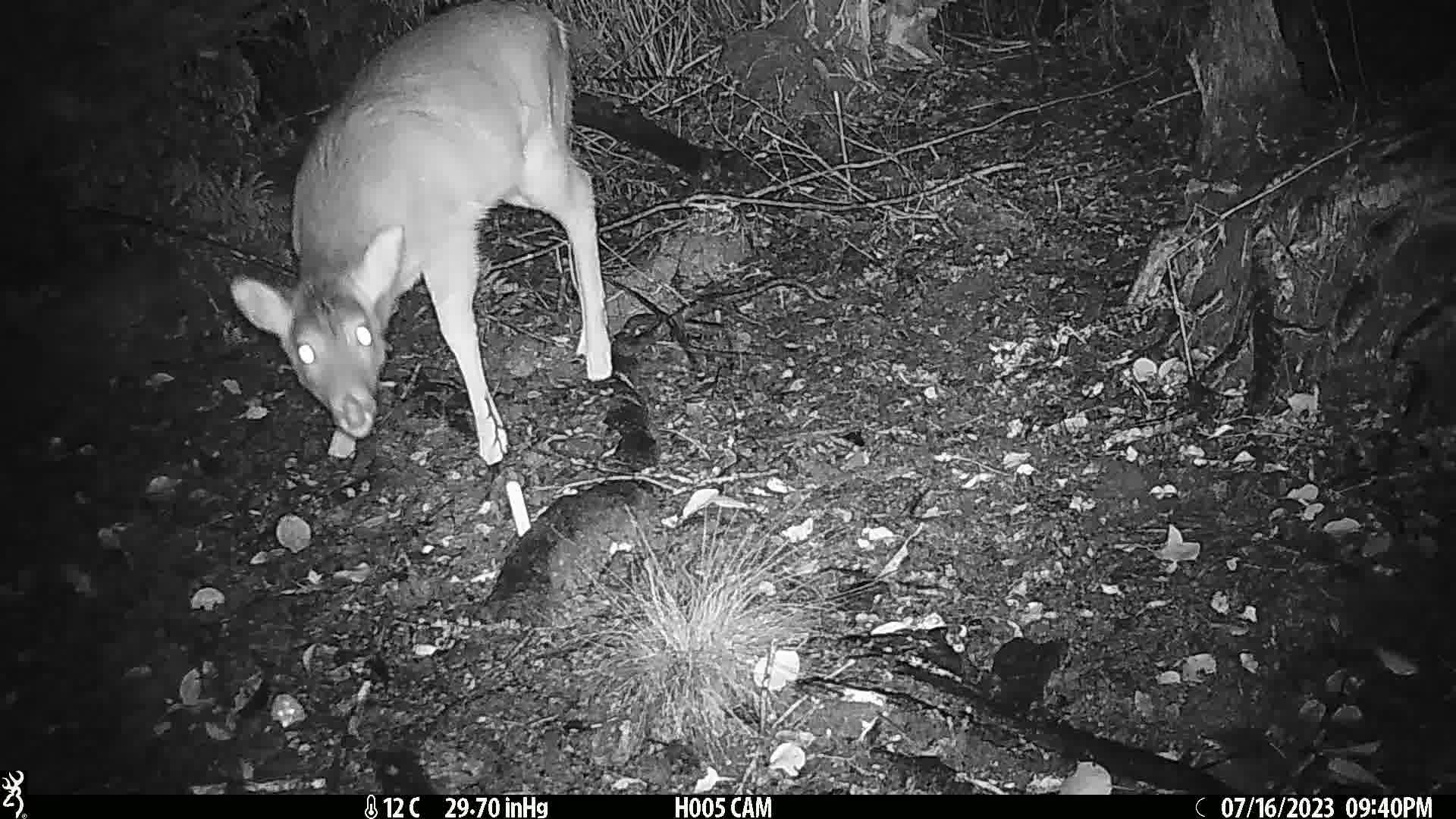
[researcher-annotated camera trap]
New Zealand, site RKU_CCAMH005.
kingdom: Animalia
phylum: Chordata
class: Mammalia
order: Artiodactyla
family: Cervidae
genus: Odocoileus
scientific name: Odocoileus virginianus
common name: white-tailed deer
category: white tailed deer